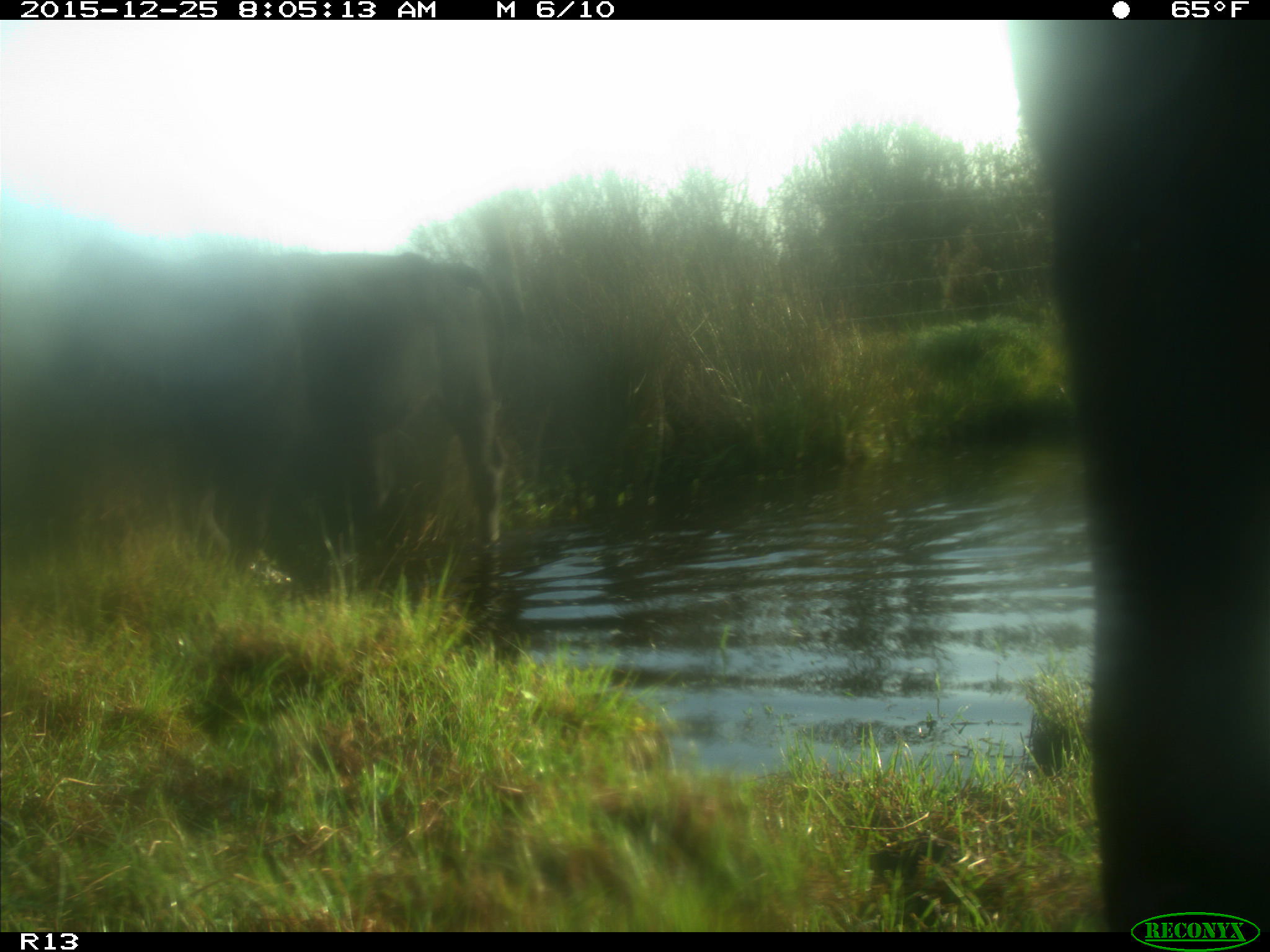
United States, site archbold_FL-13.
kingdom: Animalia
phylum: Chordata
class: Mammalia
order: Artiodactyla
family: Bovidae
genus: Bos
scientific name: Bos taurus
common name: domestic cow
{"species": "Bos taurus (domestic cow)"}